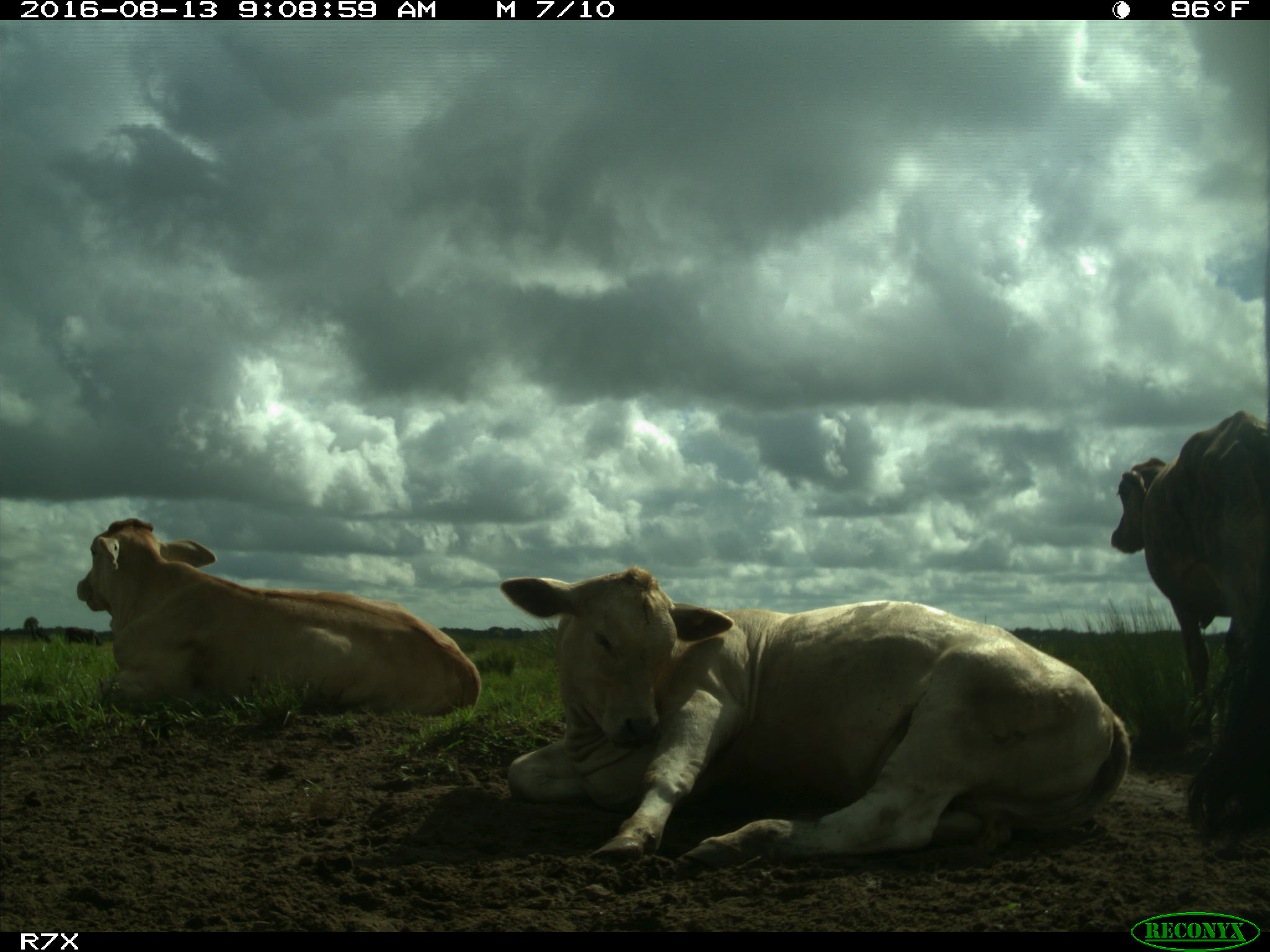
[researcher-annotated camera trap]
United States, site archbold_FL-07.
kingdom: Animalia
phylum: Chordata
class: Mammalia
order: Artiodactyla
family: Bovidae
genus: Bos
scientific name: Bos taurus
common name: domestic cow